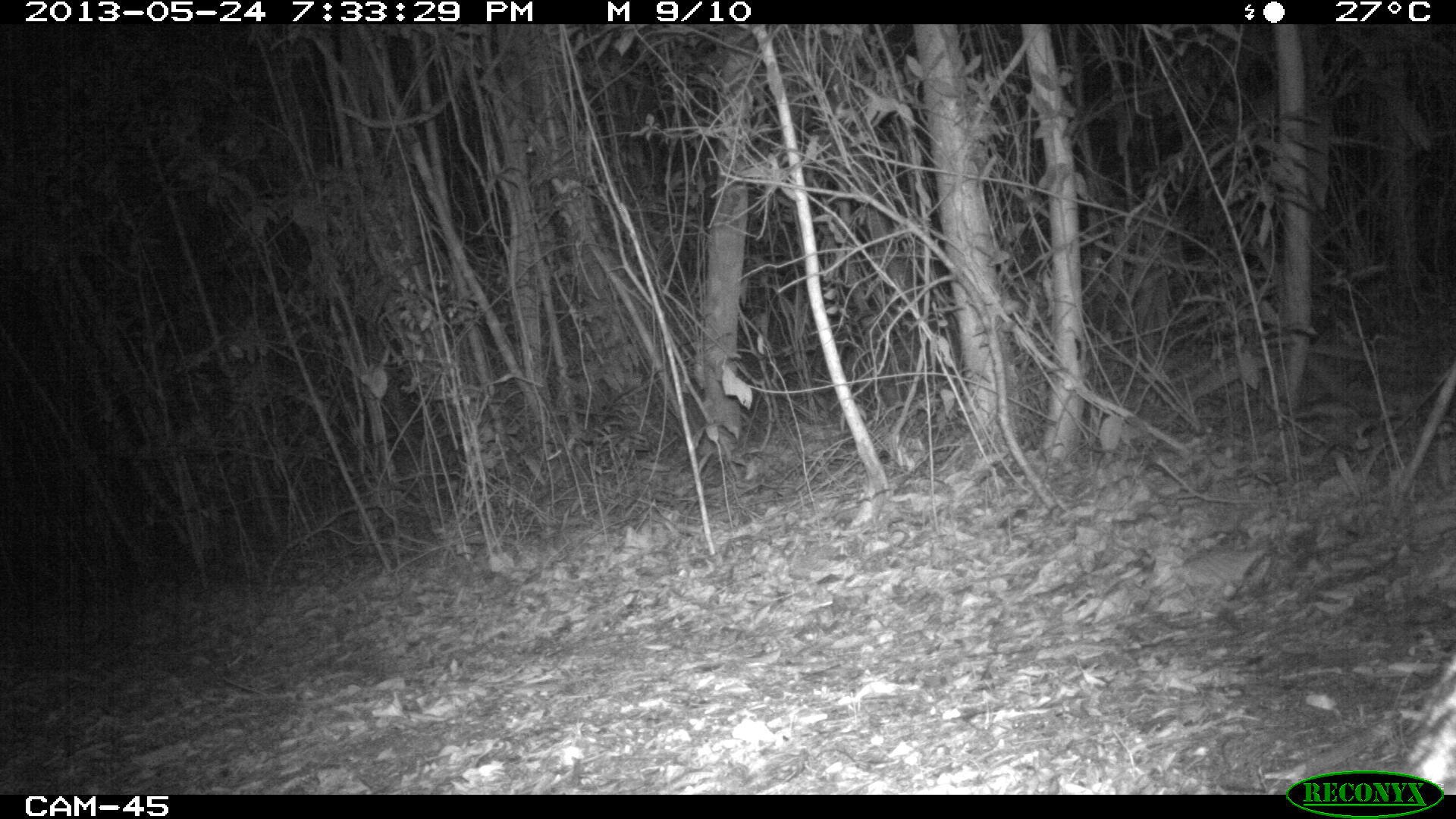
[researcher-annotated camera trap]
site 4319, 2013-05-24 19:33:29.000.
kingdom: Animalia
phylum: Chordata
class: Mammalia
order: Carnivora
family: Felidae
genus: Leopardus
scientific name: Leopardus pardalis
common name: ocelot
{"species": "Leopardus pardalis (ocelot)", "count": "1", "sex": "female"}